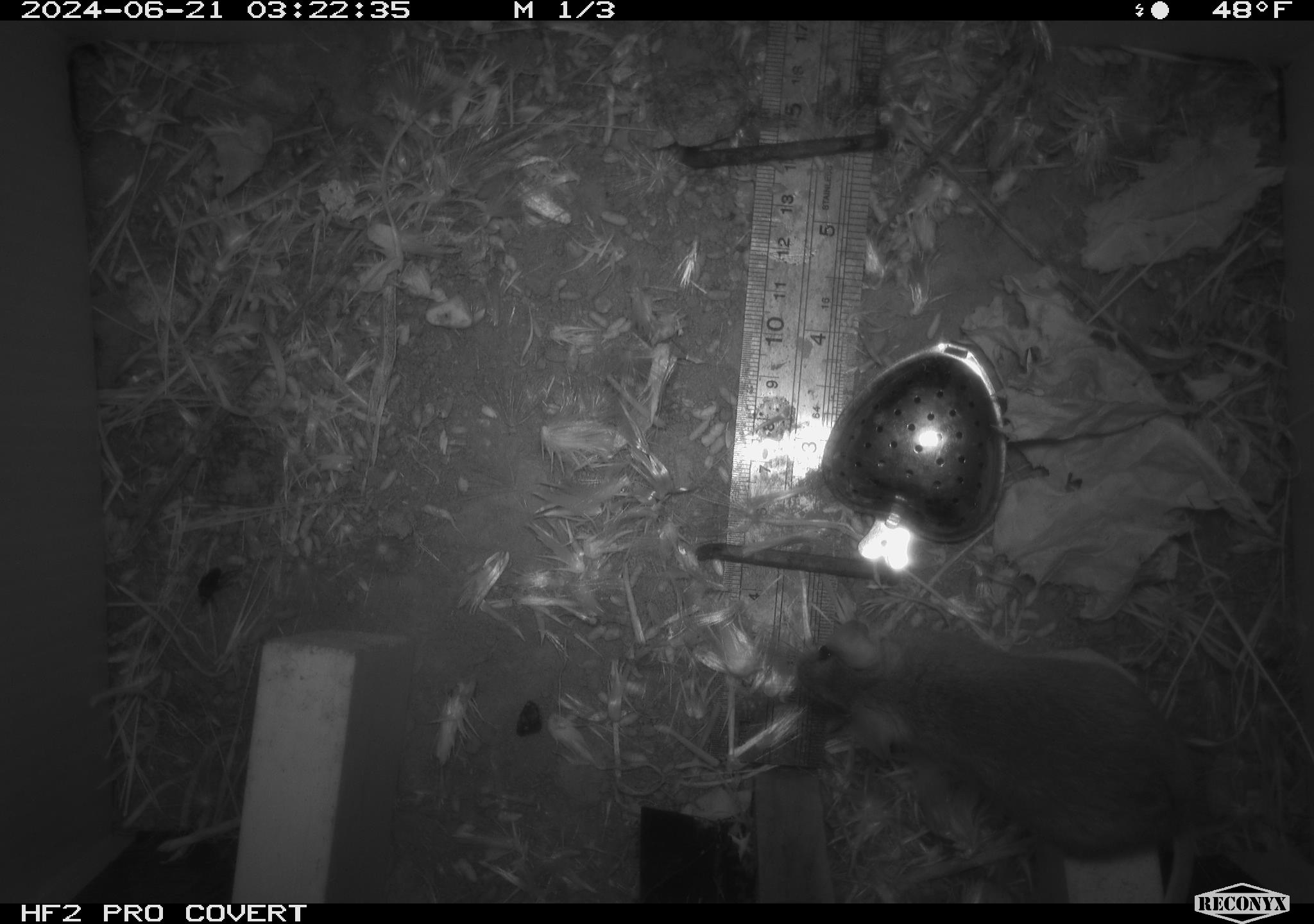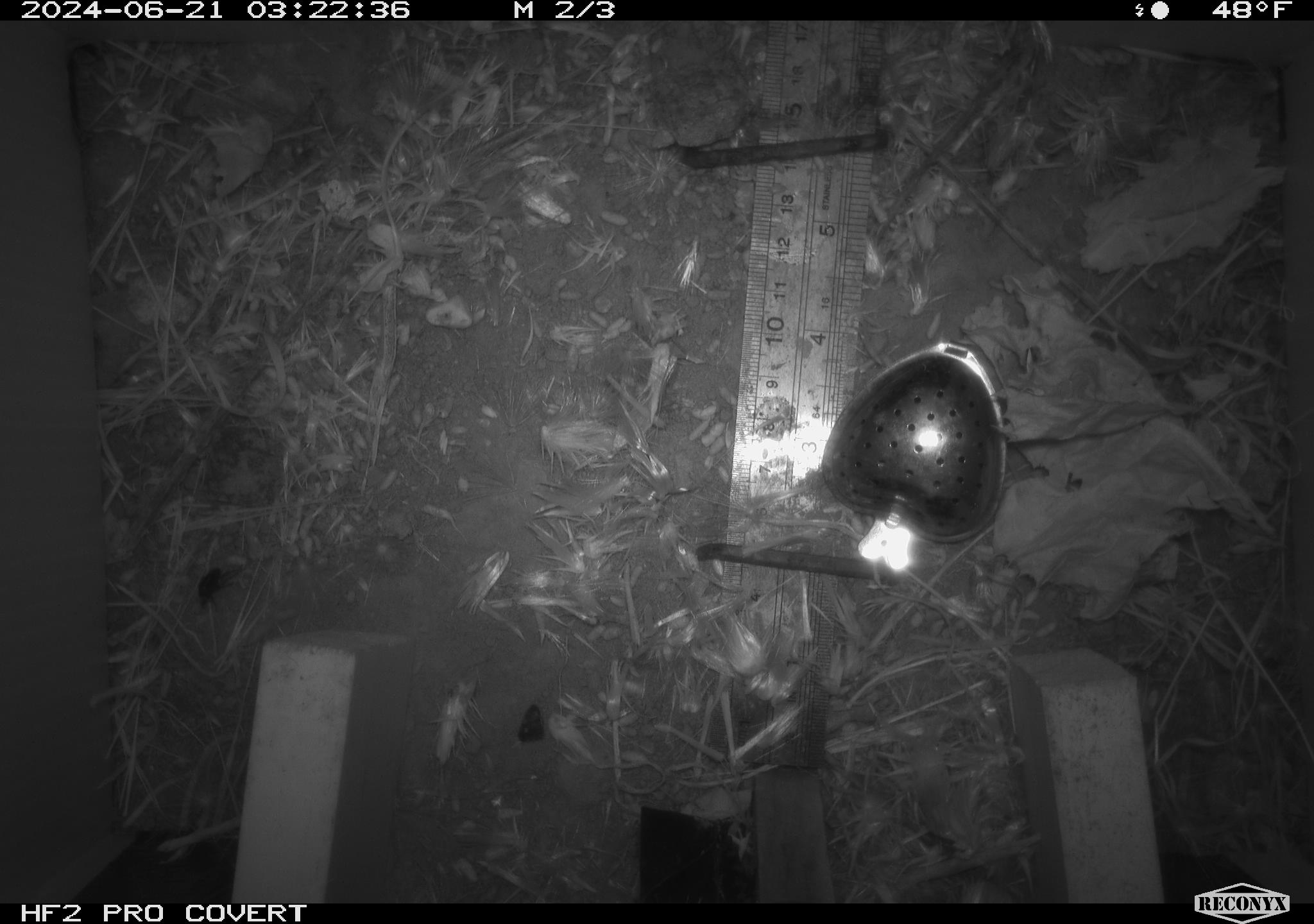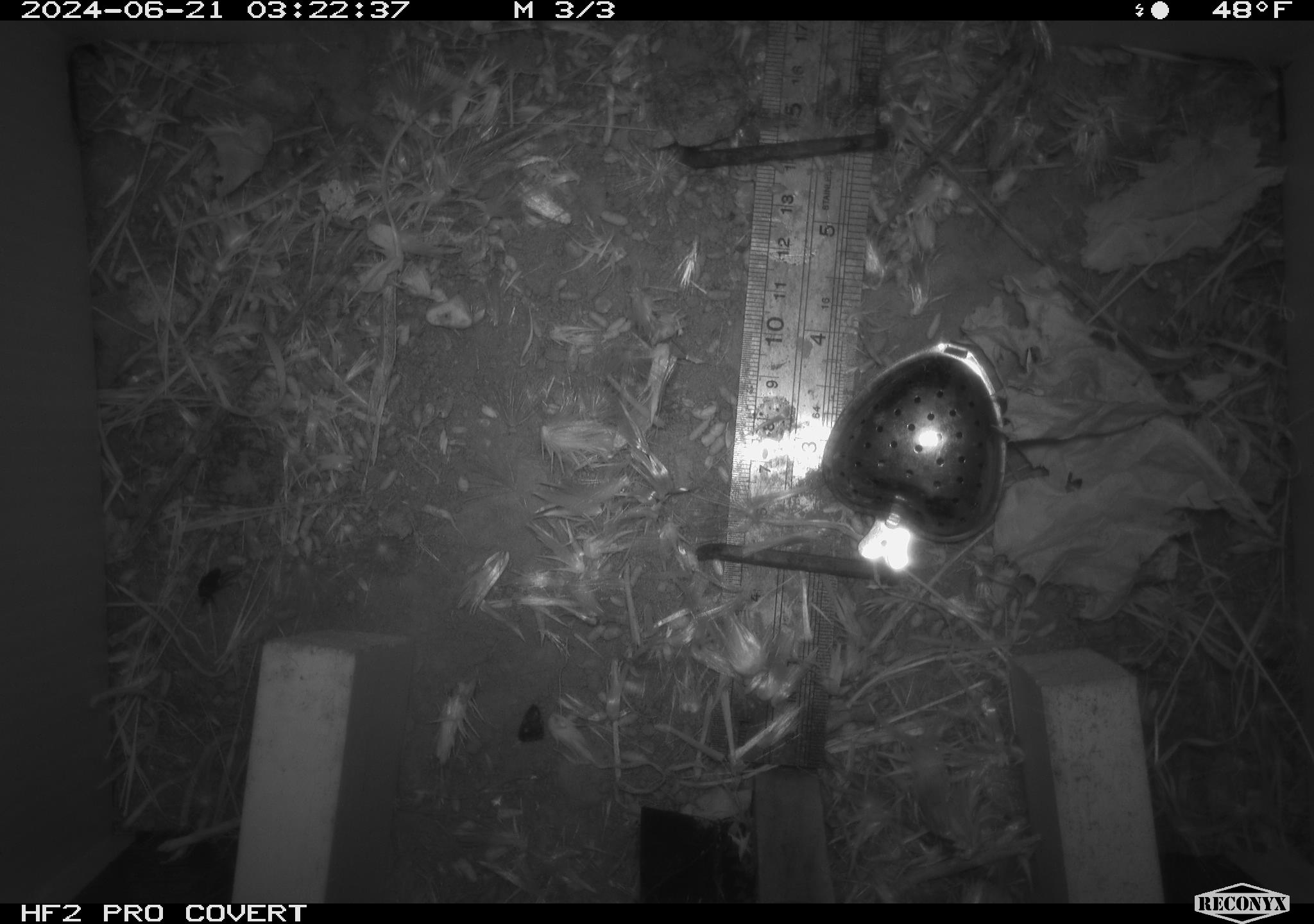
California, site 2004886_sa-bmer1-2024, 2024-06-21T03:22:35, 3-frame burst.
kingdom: Animalia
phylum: Chordata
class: Mammalia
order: Rodentia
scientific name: Rodentia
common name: mouse species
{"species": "mouse species (Rodentia)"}